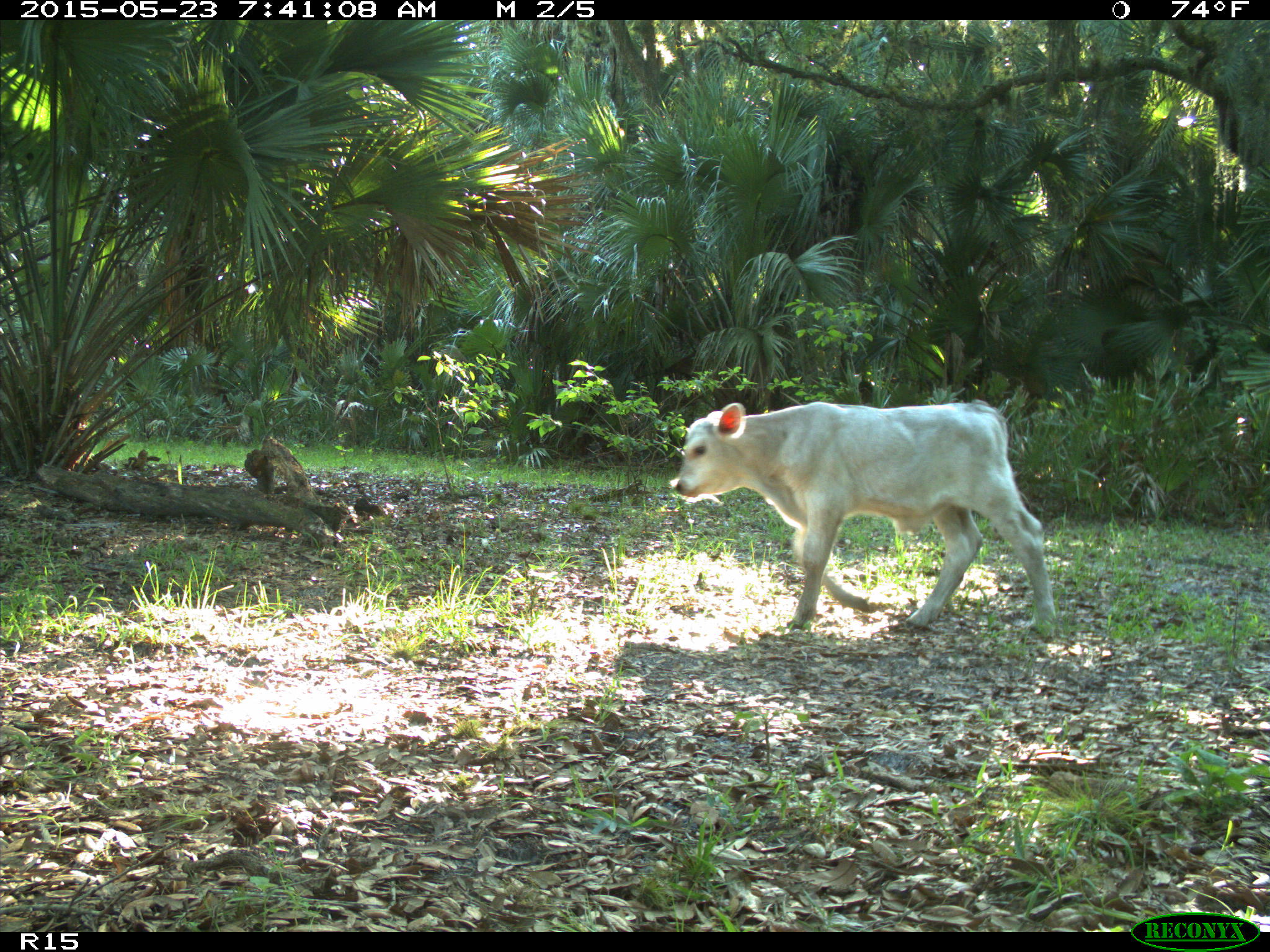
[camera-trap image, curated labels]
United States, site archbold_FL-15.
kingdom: Animalia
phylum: Chordata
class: Mammalia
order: Artiodactyla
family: Bovidae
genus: Bos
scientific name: Bos taurus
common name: domestic cow